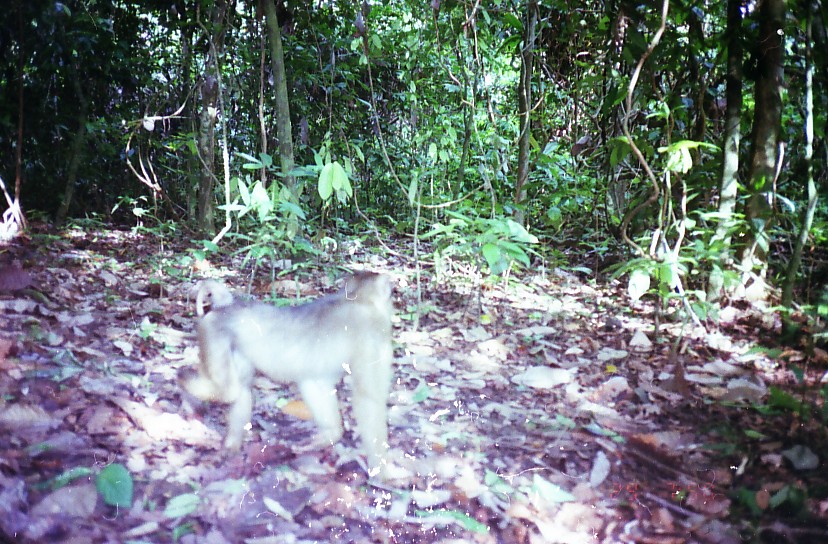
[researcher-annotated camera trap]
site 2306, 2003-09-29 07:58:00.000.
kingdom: Animalia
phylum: Chordata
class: Mammalia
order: Primates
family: Cercopithecidae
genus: Macaca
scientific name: Macaca nemestrina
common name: southern pig-tailed macaque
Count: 1.